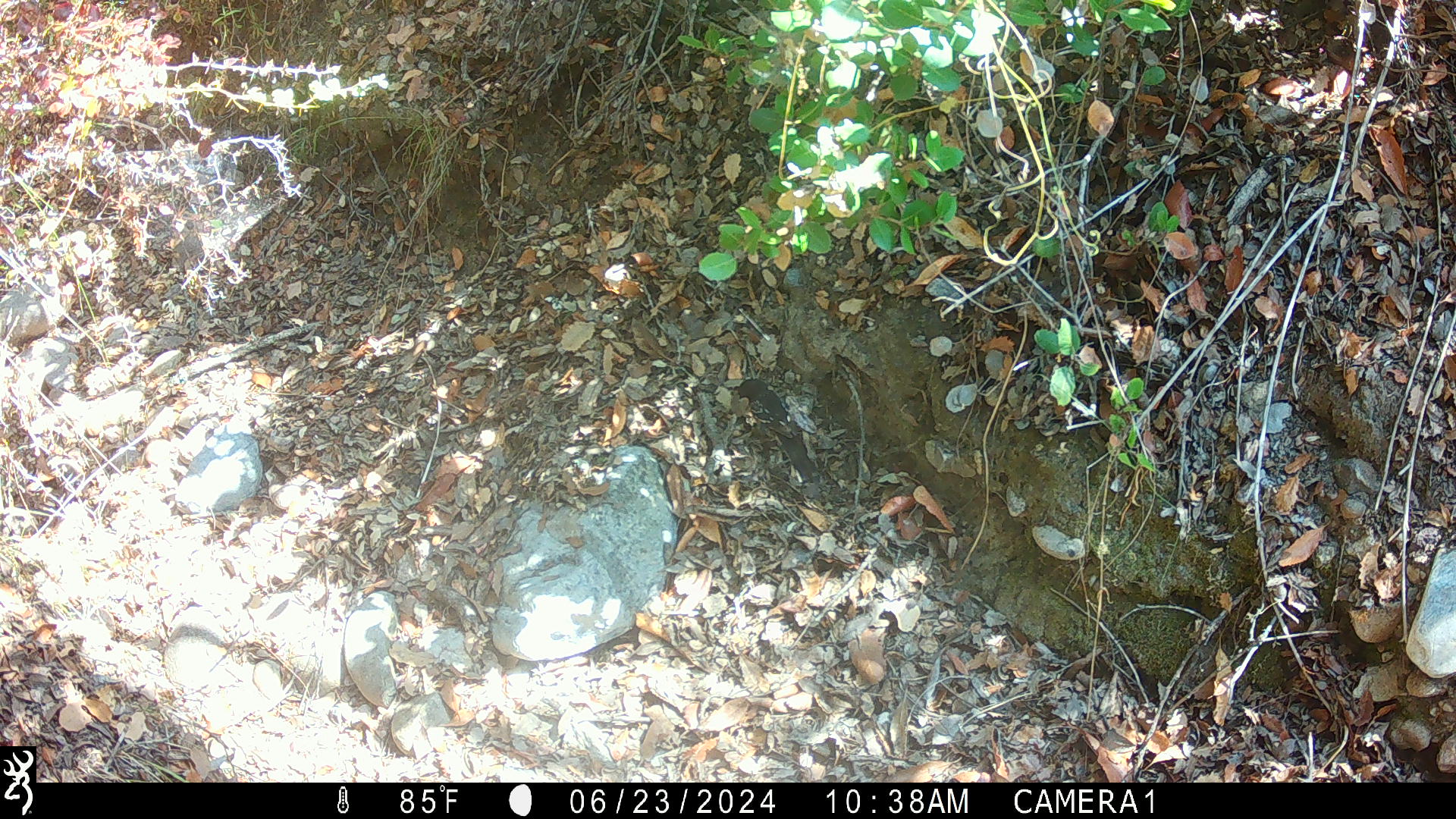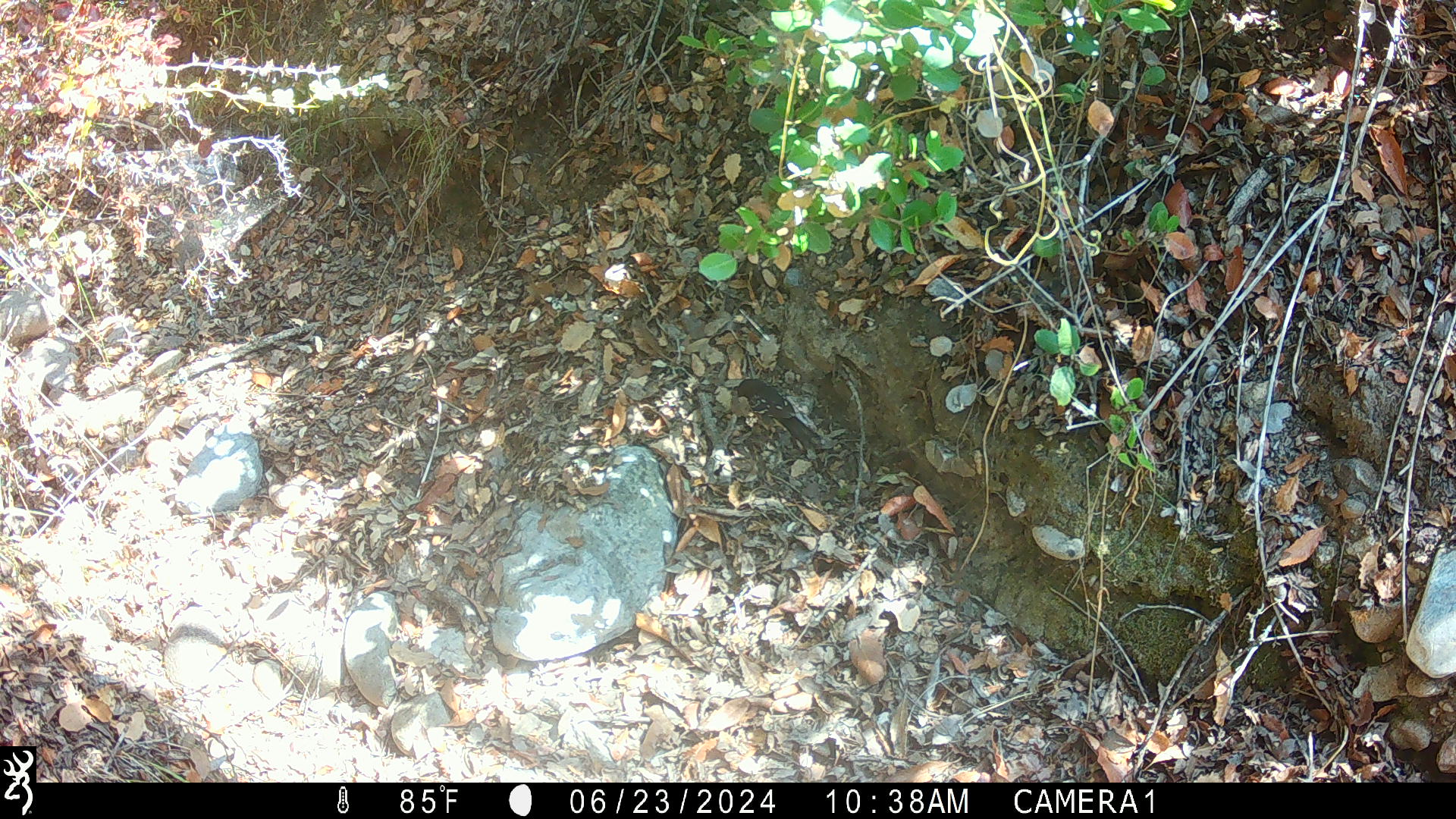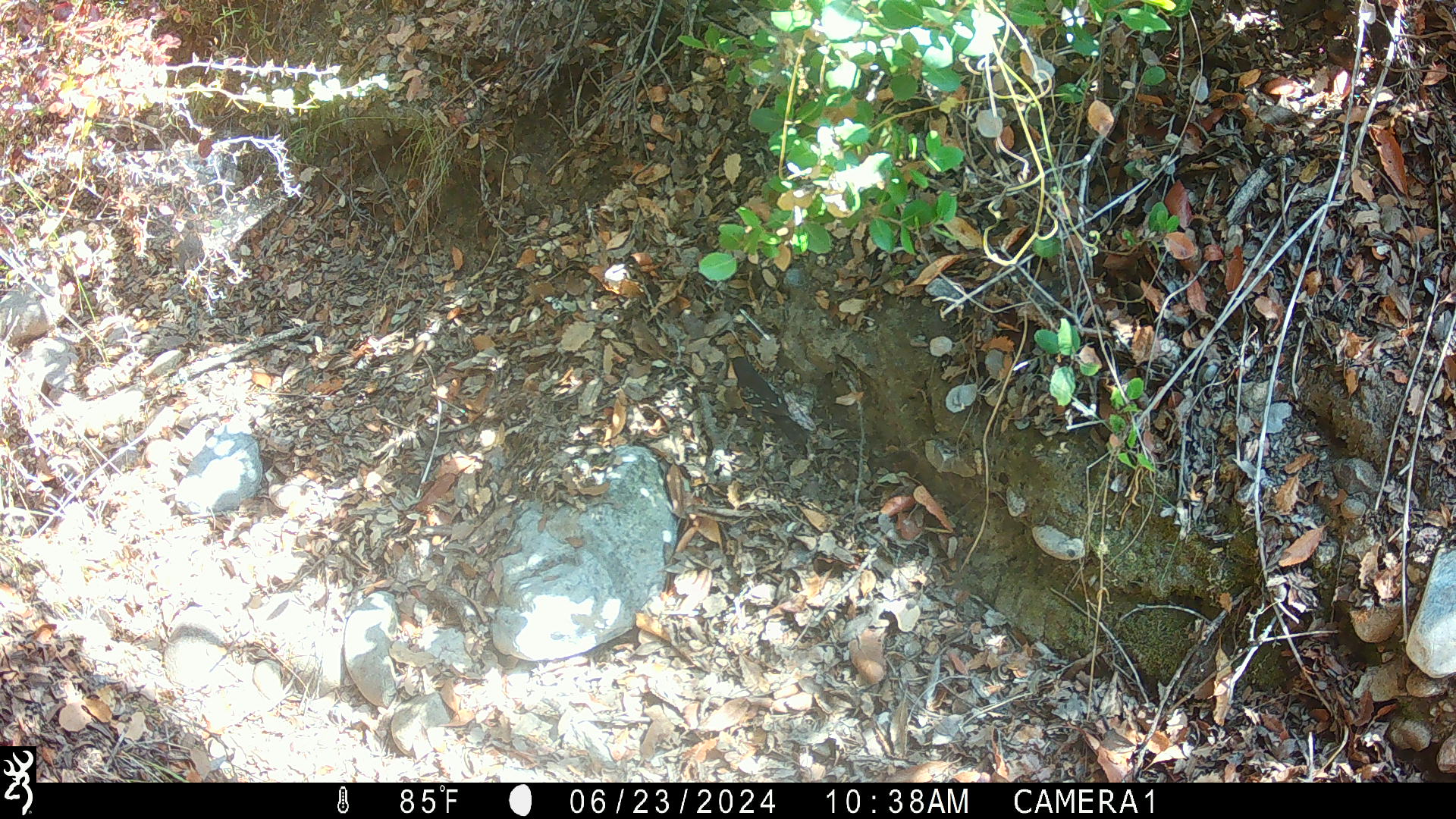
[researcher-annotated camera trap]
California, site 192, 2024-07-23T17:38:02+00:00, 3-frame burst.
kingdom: Animalia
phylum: Chordata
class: Aves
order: Passeriformes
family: Passerellidae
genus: Pipilo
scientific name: Pipilo maculatus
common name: spotted towhee